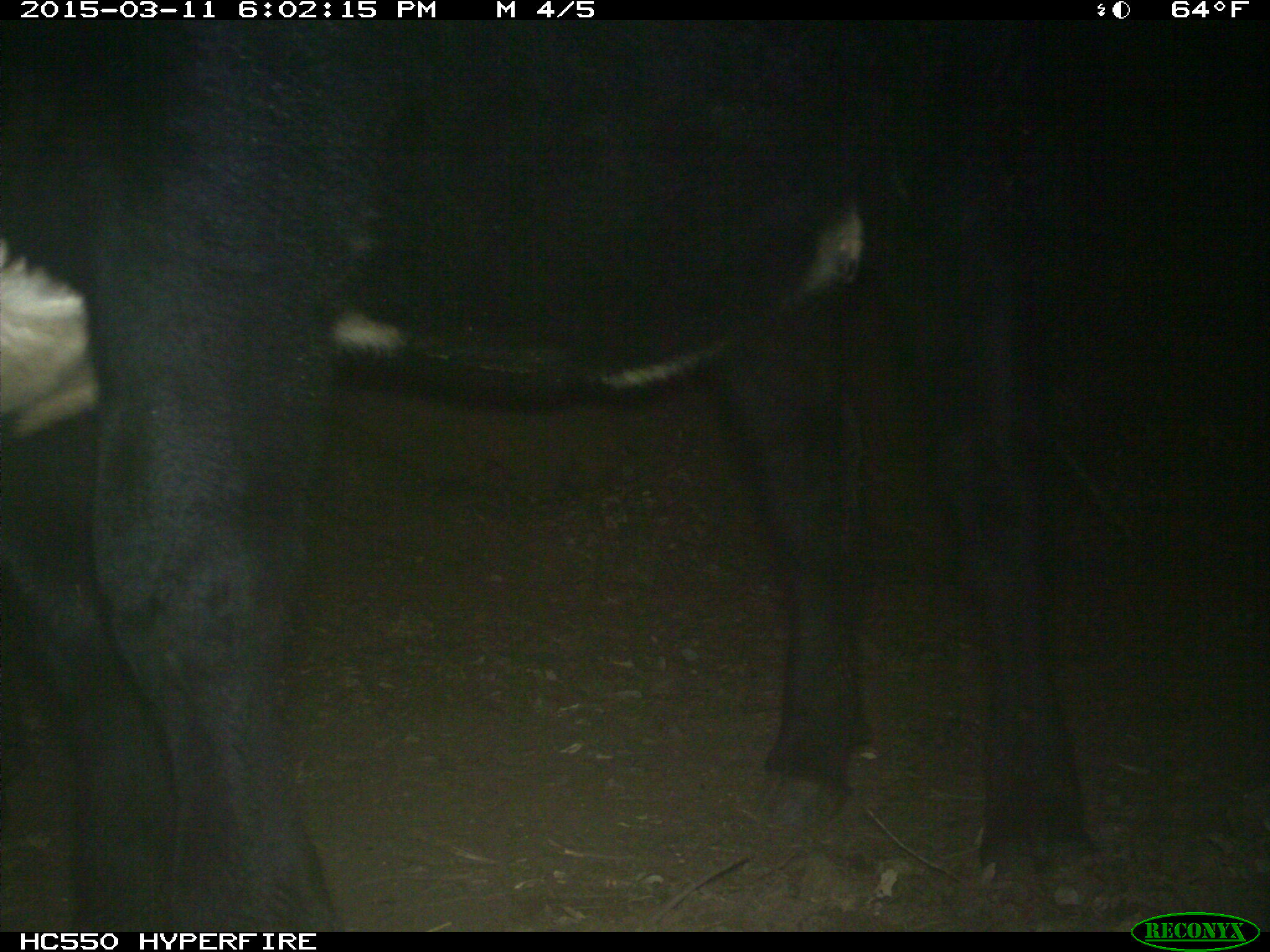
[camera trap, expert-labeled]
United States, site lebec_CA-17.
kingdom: Animalia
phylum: Chordata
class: Mammalia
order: Artiodactyla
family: Bovidae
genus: Bos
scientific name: Bos taurus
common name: domestic cow